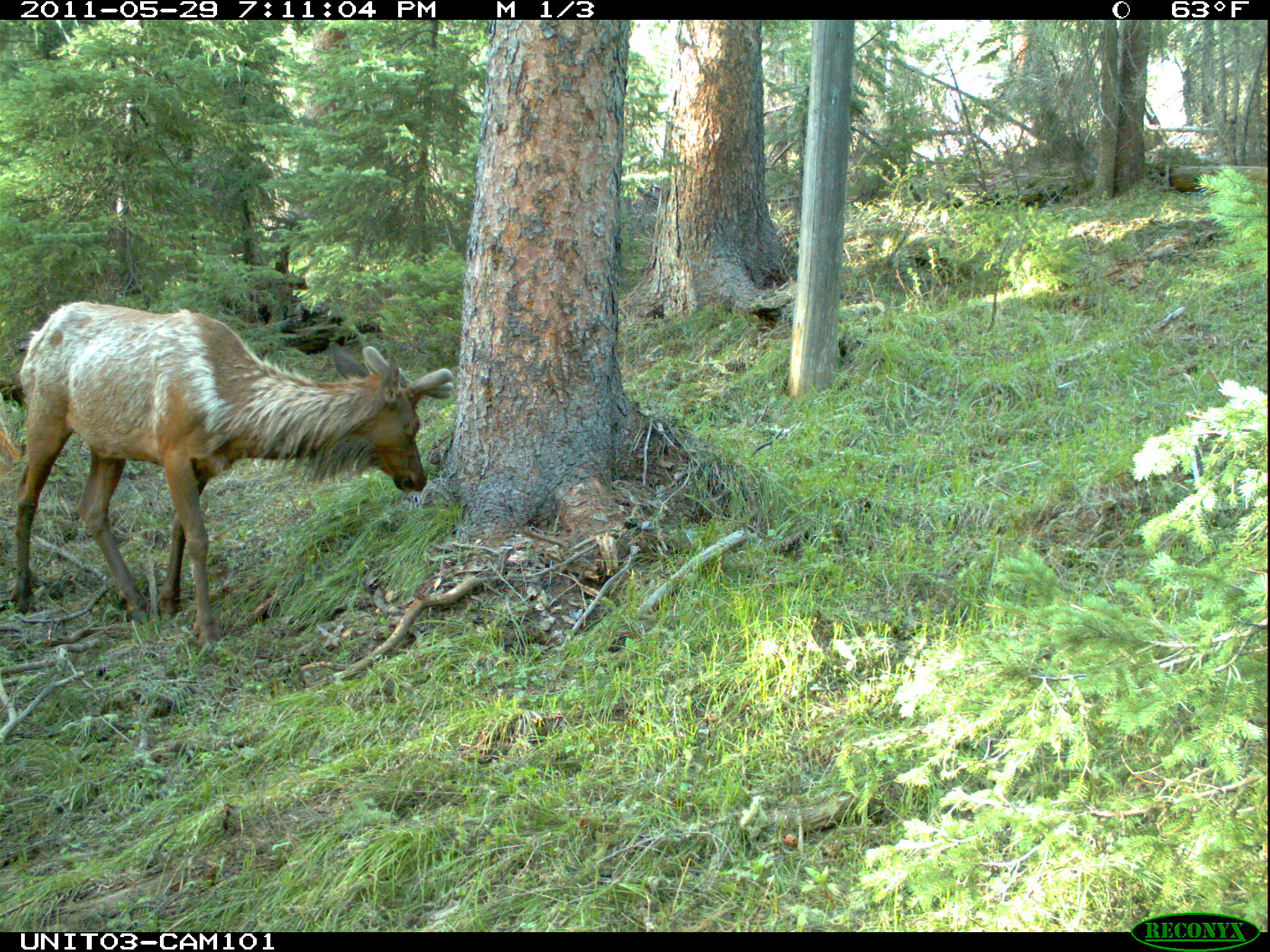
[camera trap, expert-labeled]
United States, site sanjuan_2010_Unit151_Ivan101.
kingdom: Animalia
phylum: Chordata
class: Mammalia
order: Artiodactyla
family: Cervidae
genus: Cervus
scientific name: Cervus elaphus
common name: red deer